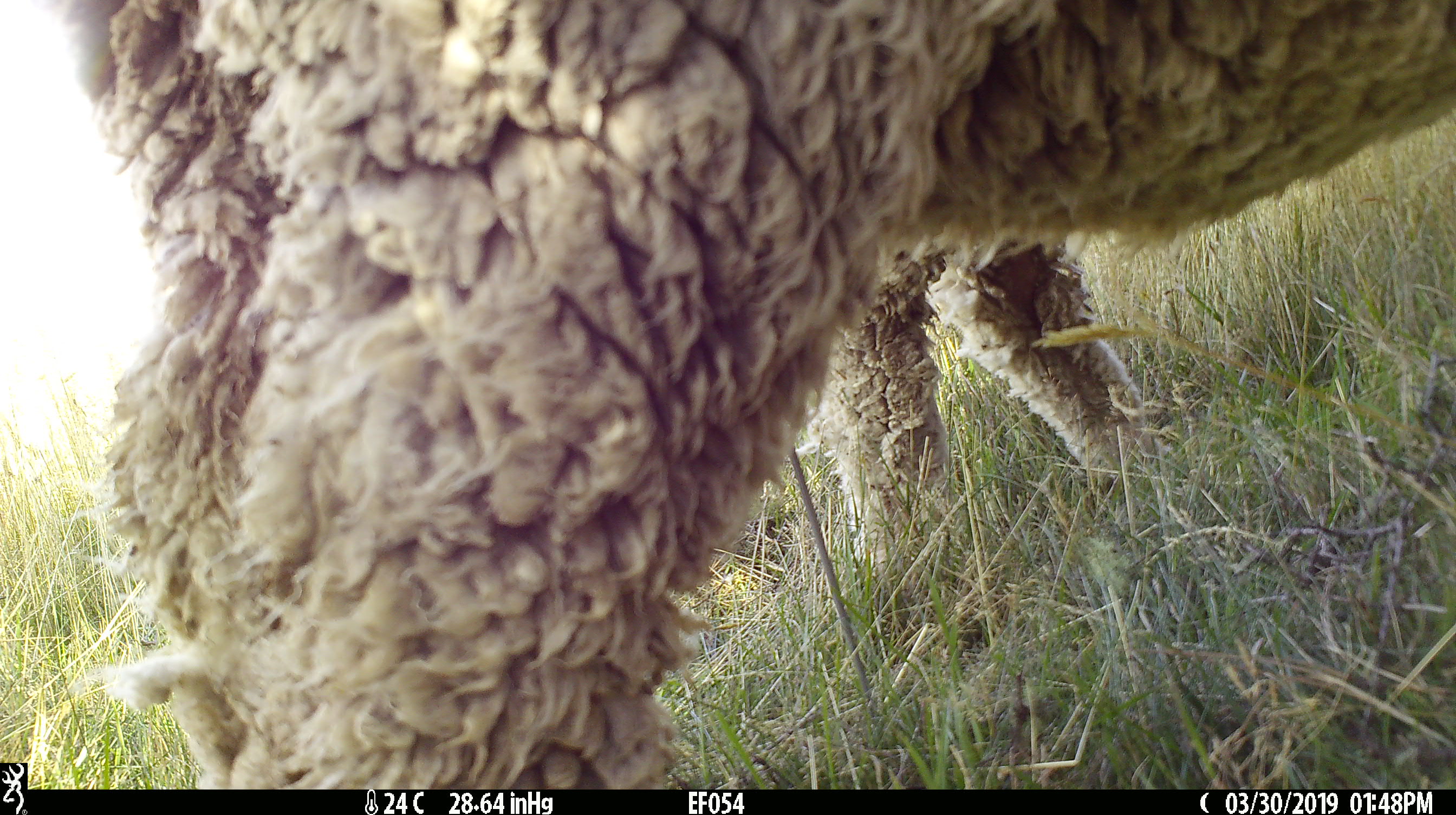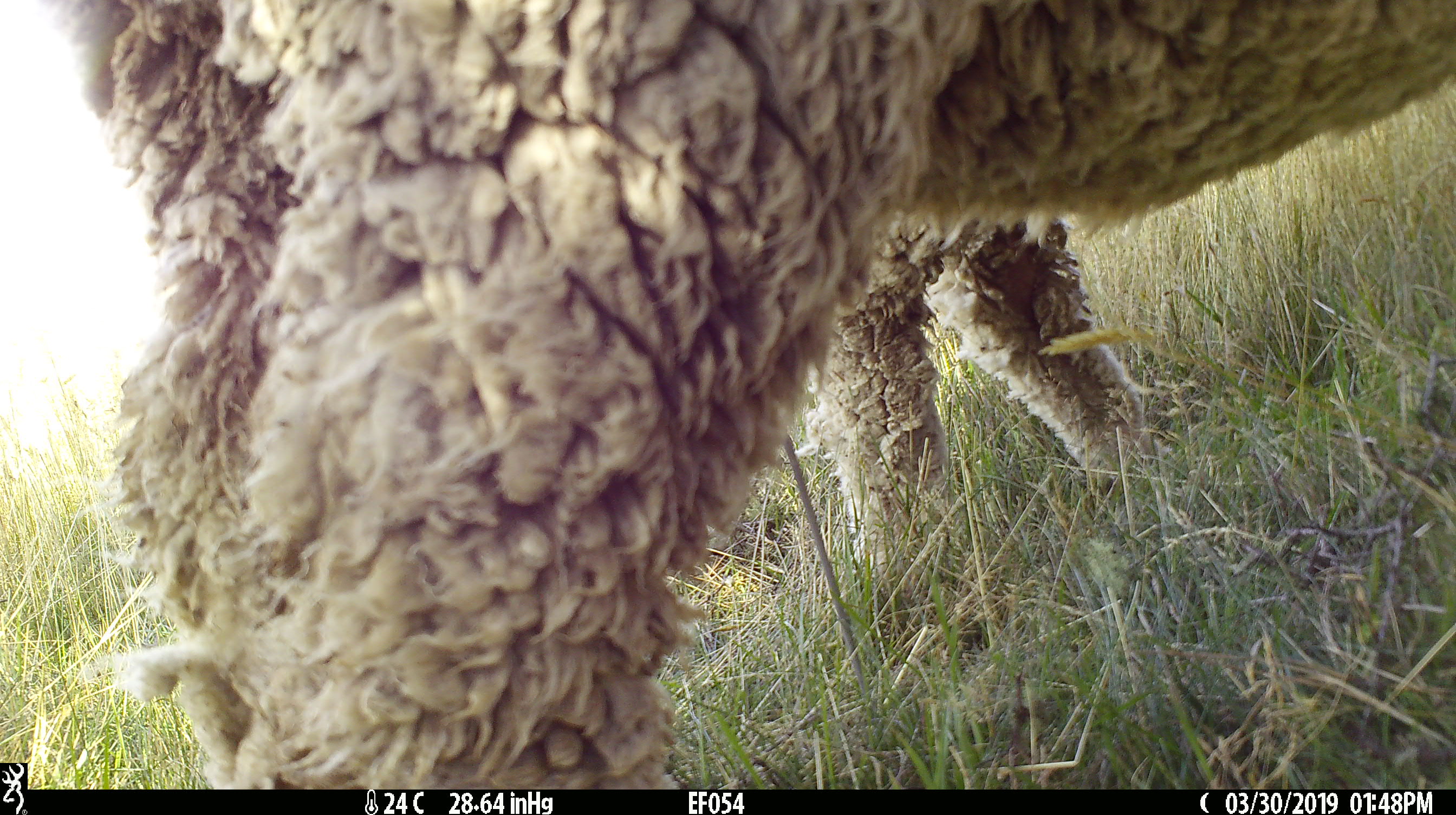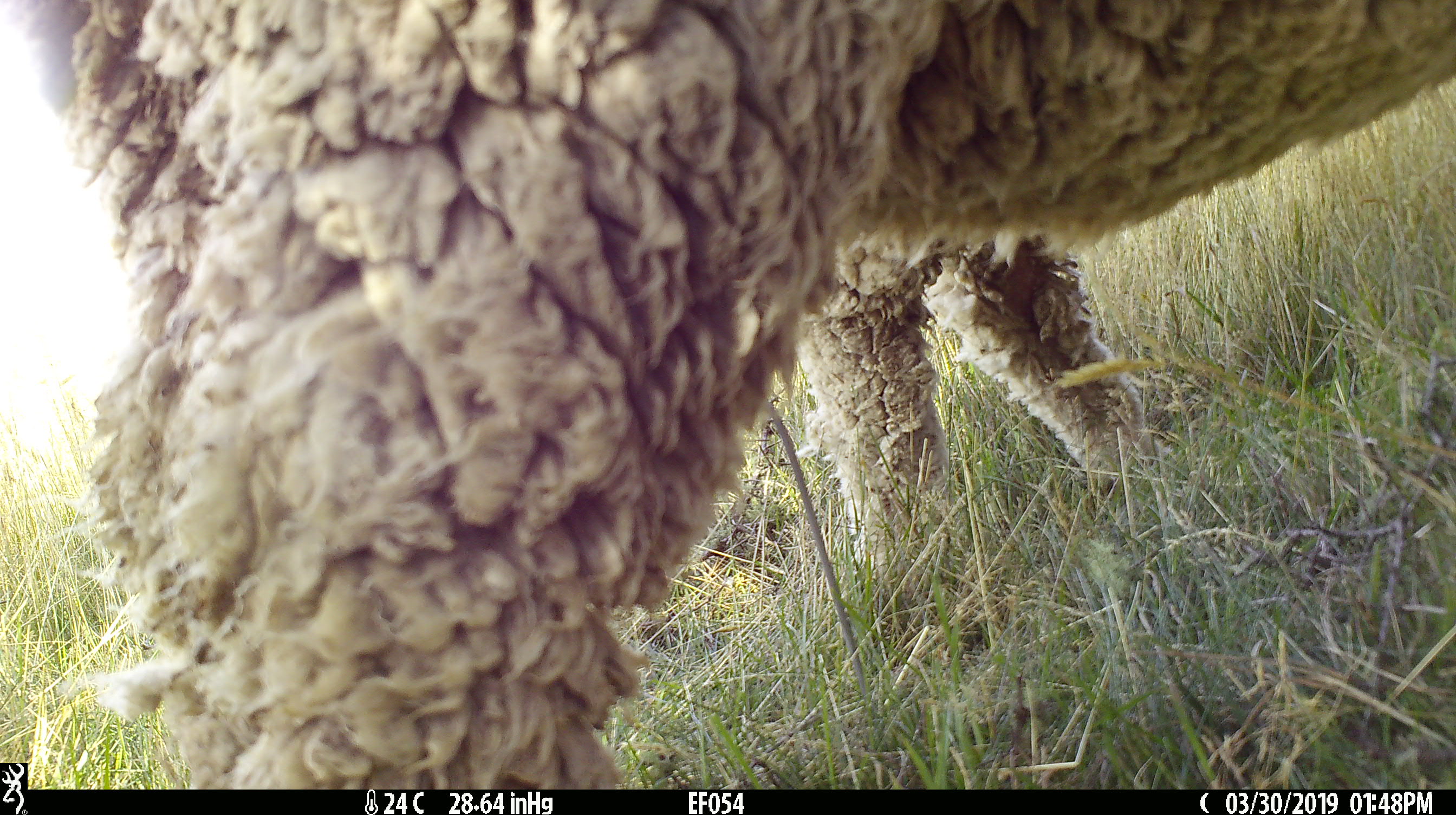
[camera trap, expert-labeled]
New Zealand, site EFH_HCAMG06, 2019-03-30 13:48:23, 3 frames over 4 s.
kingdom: Animalia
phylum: Chordata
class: Mammalia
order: Artiodactyla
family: Bovidae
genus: Ovis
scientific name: Ovis aries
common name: domestic sheep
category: sheep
Sheep (domestic sheep) (Ovis aries).